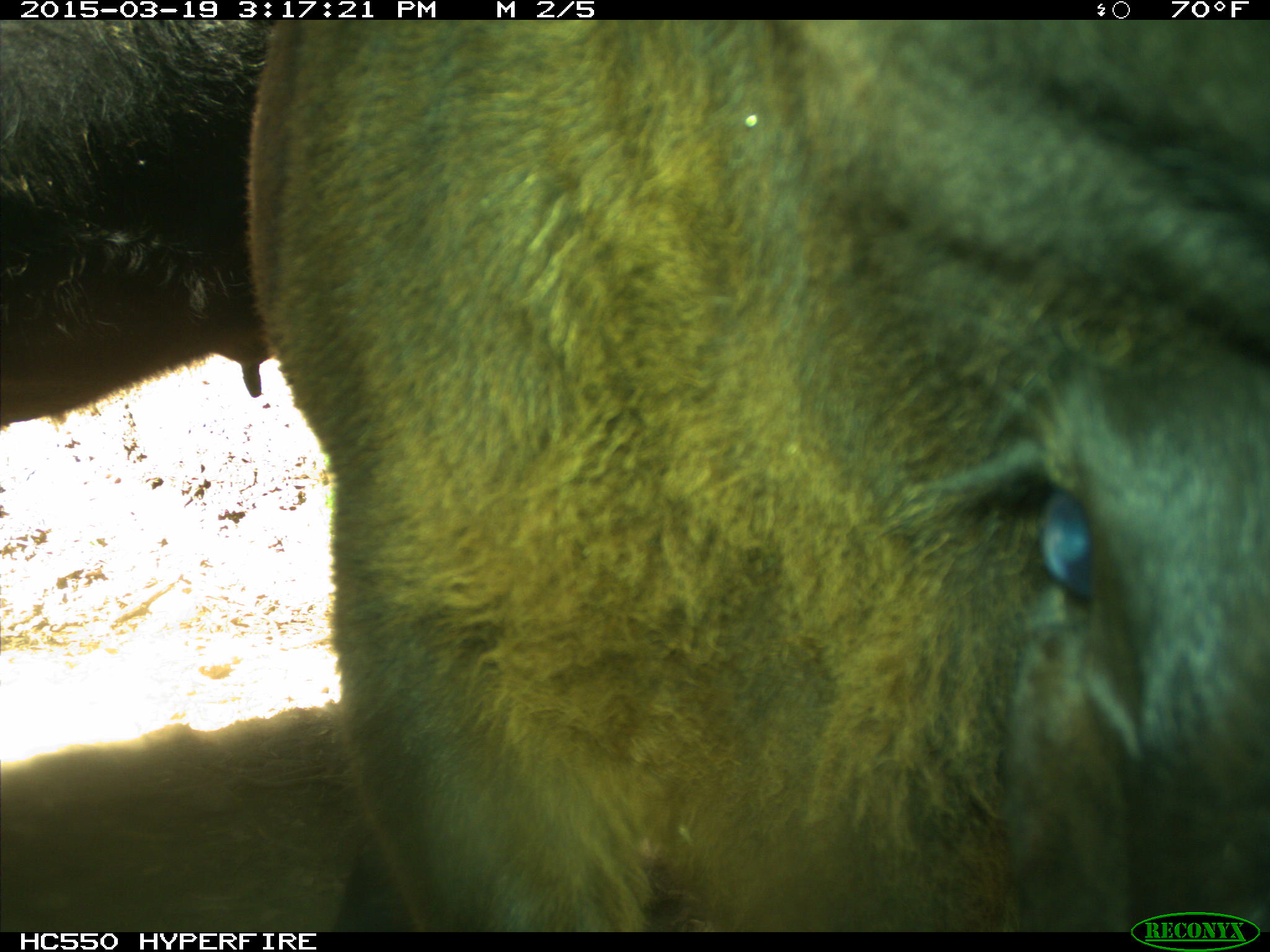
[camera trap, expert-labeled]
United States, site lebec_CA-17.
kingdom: Animalia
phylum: Chordata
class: Mammalia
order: Artiodactyla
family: Bovidae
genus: Bos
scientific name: Bos taurus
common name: domestic cow